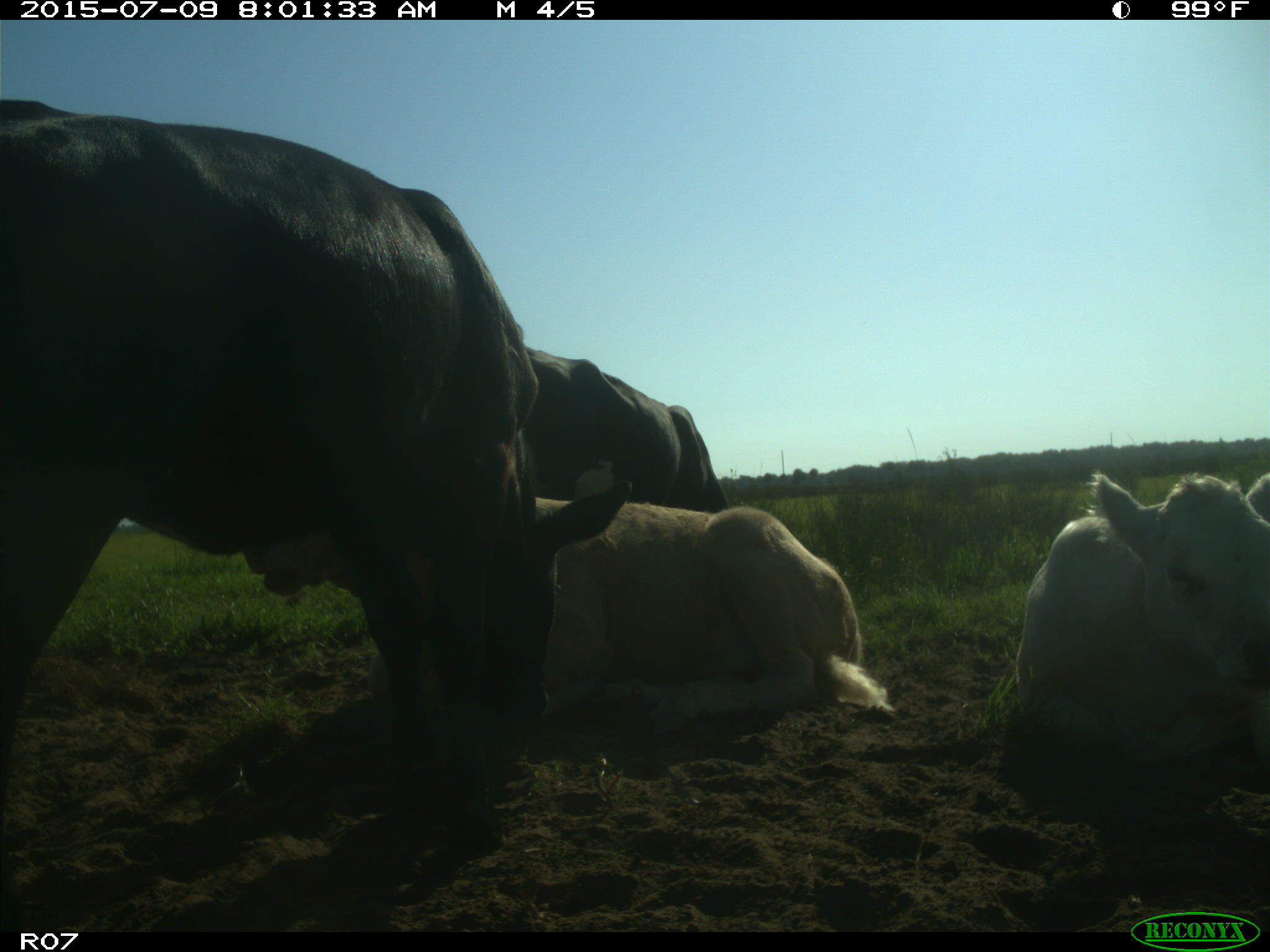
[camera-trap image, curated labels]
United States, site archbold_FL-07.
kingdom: Animalia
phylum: Chordata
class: Mammalia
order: Artiodactyla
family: Bovidae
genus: Bos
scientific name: Bos taurus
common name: domestic cow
Bos taurus (domestic cow).